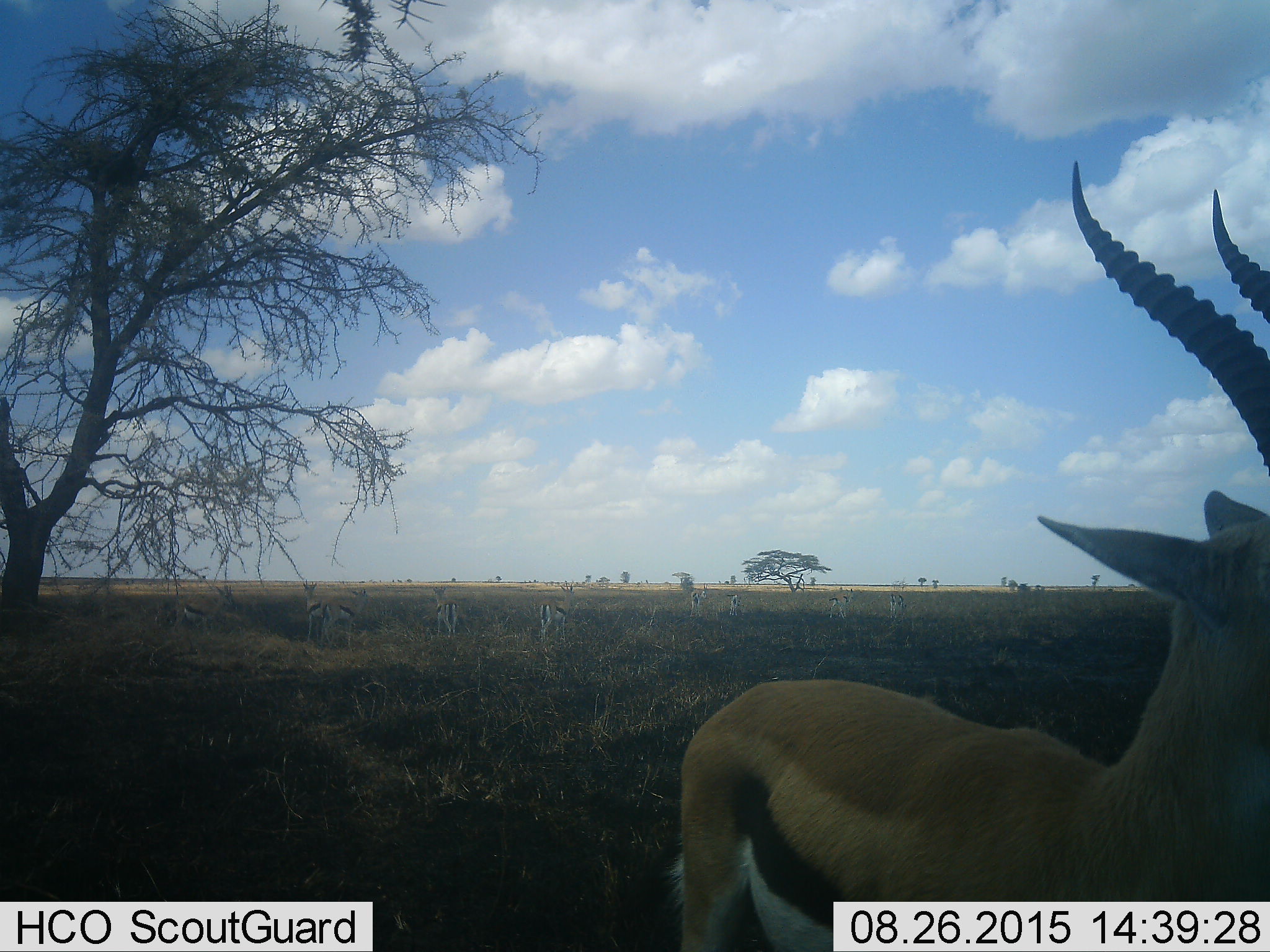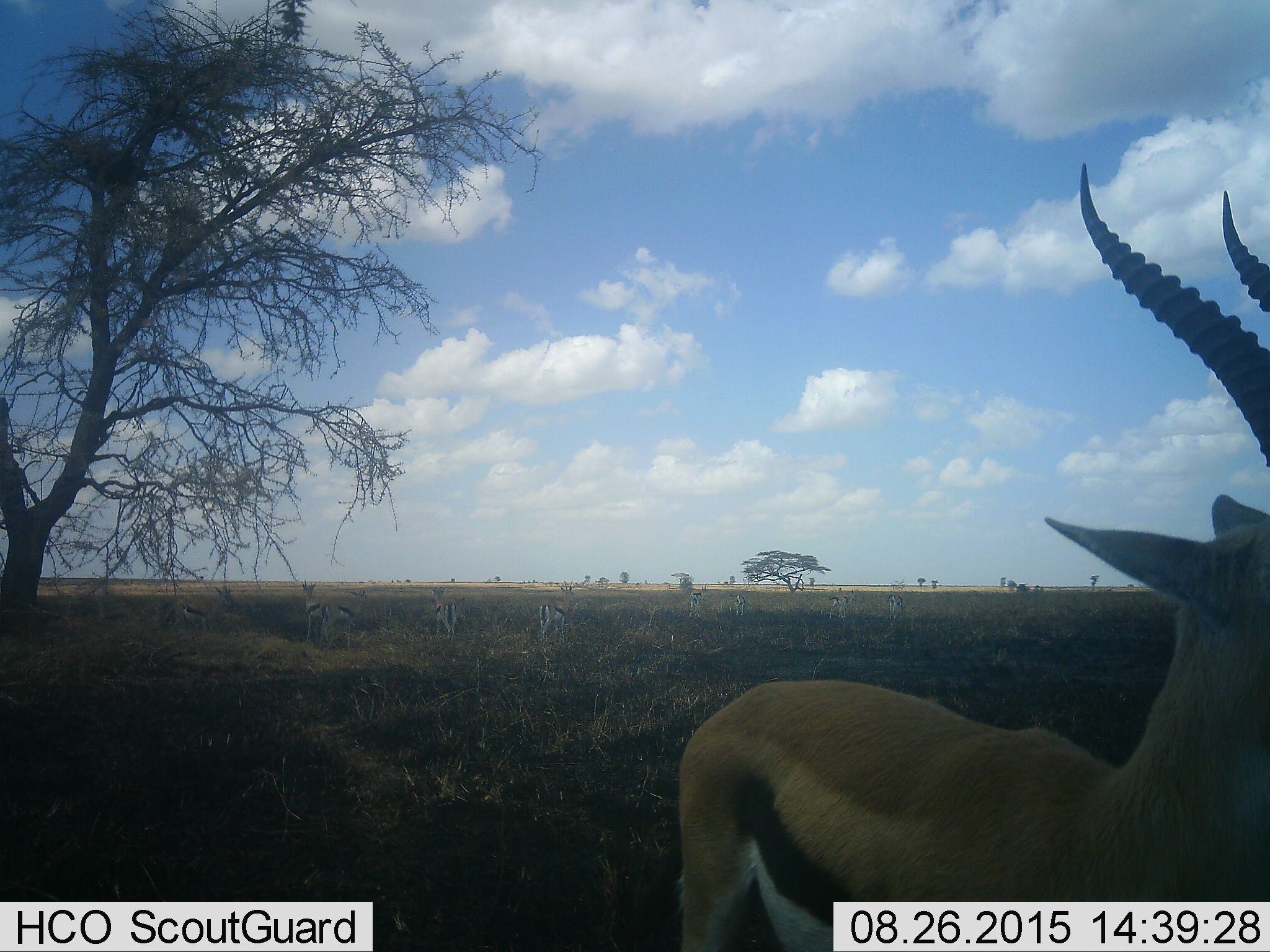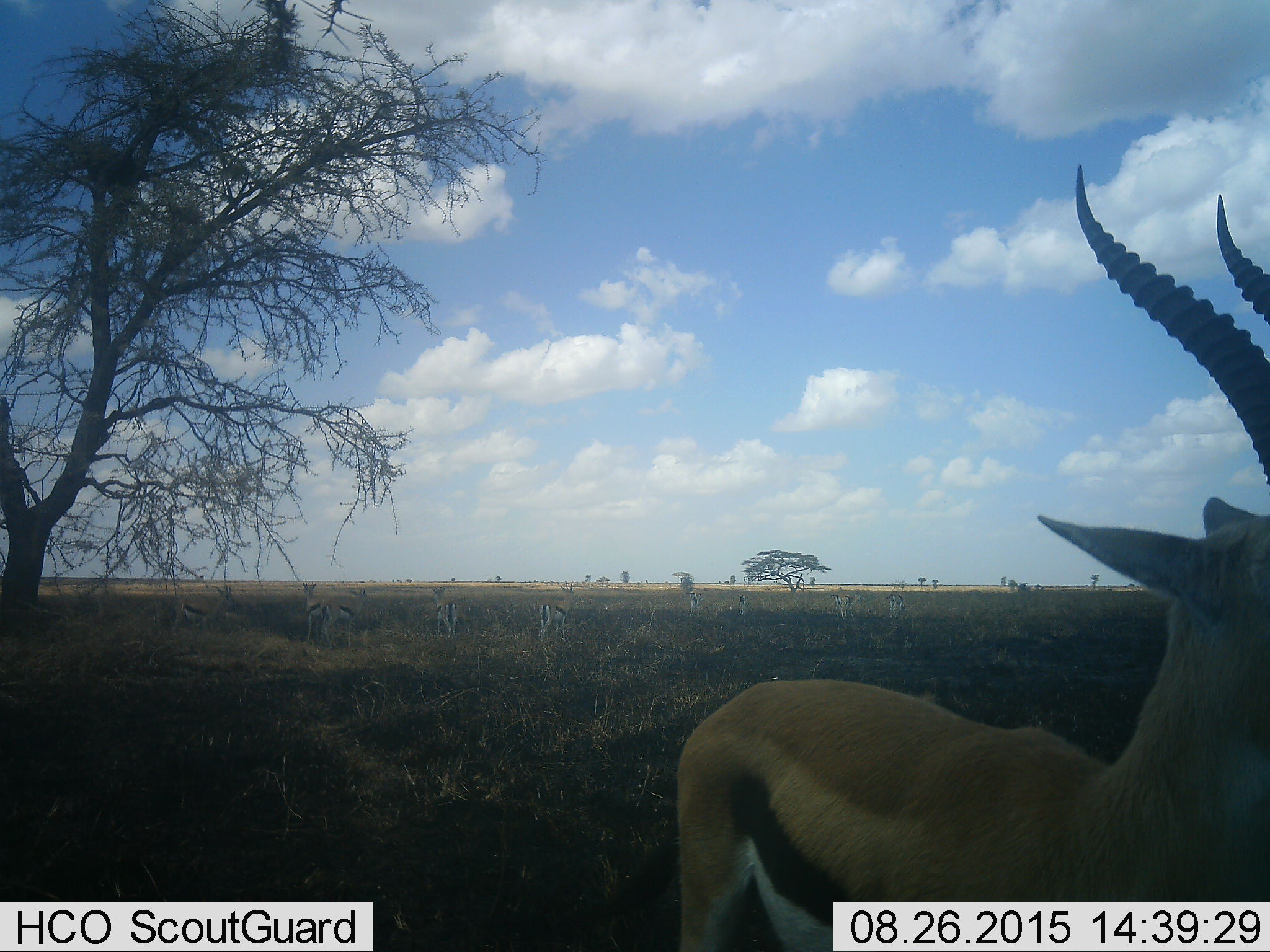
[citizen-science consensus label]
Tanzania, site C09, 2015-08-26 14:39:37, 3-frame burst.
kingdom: Animalia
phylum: Chordata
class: Mammalia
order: Artiodactyla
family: Bovidae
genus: Eudorcas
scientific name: Eudorcas thomsonii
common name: thomson's gazelle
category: gazellethomsons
Gazellethomsons (thomson's gazelle) (Eudorcas thomsonii), count 10. Behavior (volunteer vote fractions): standing 80%, resting 0%, moving 27%, interacting 7%. Young present (vote fraction): 7%. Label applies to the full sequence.